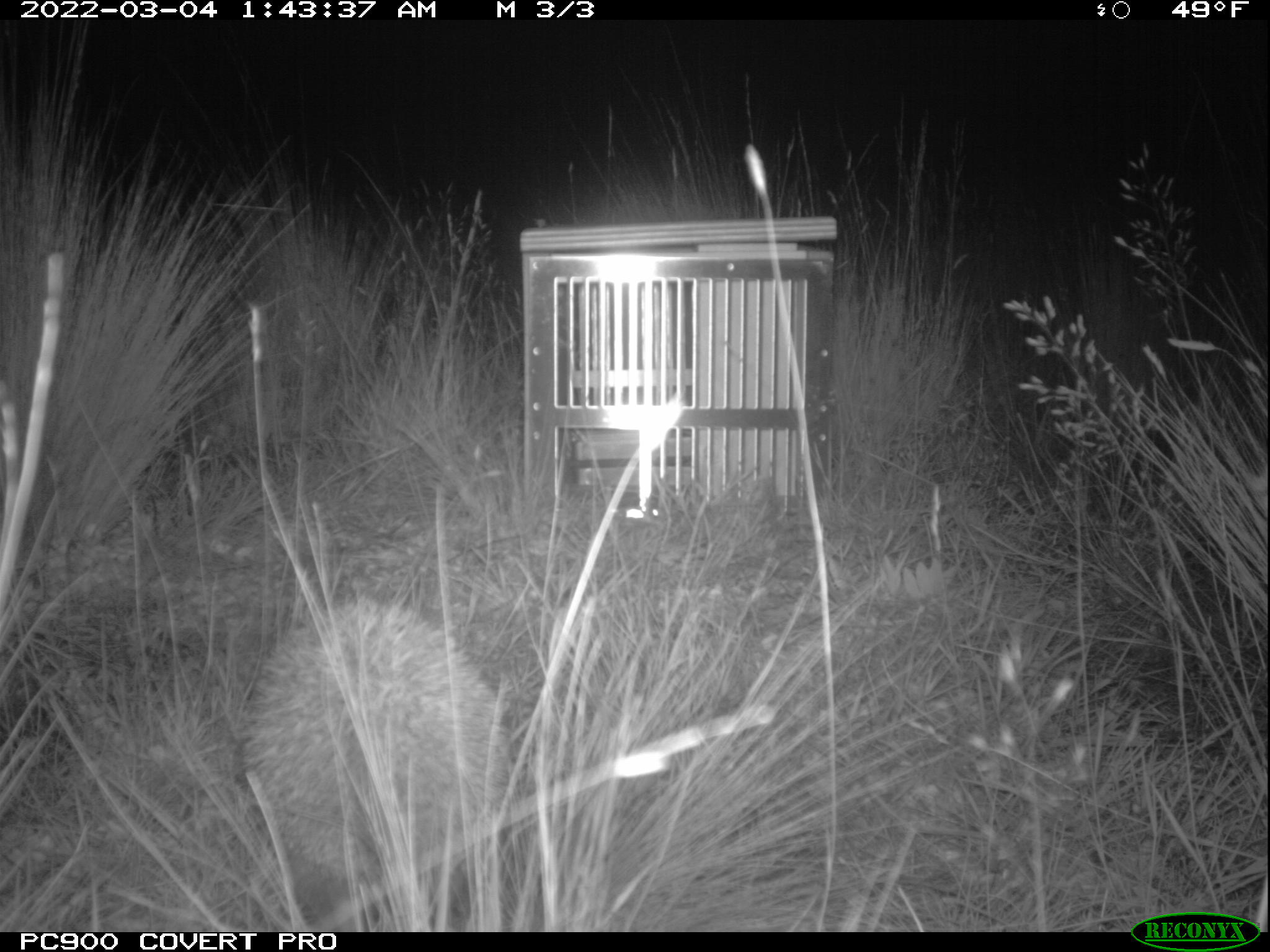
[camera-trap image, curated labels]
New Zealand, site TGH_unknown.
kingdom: Animalia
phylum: Chordata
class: Mammalia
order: Eulipotyphla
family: Erinaceidae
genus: Erinaceus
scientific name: Erinaceus europaeus europaeus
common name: european hedgehog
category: hedgehog